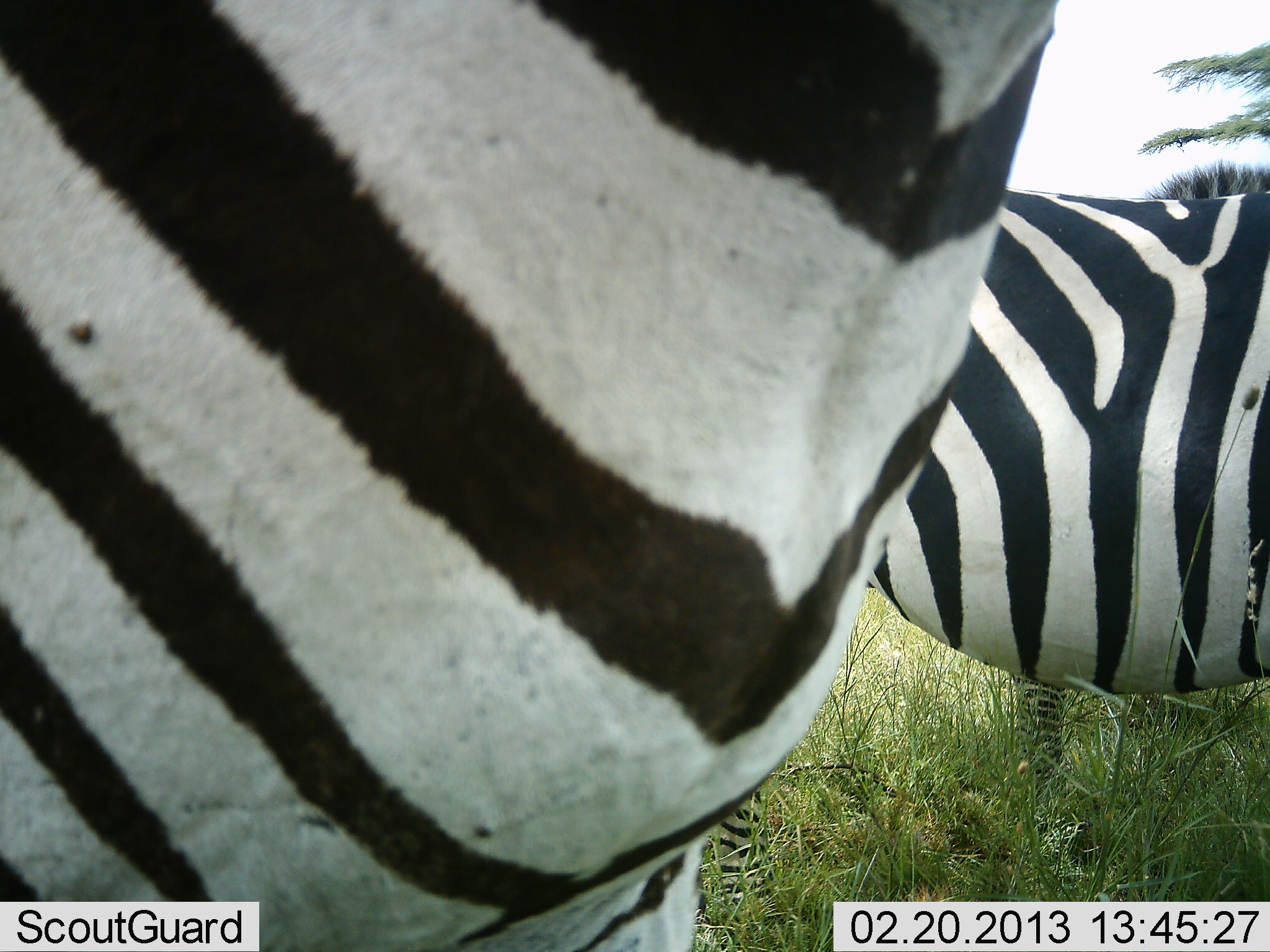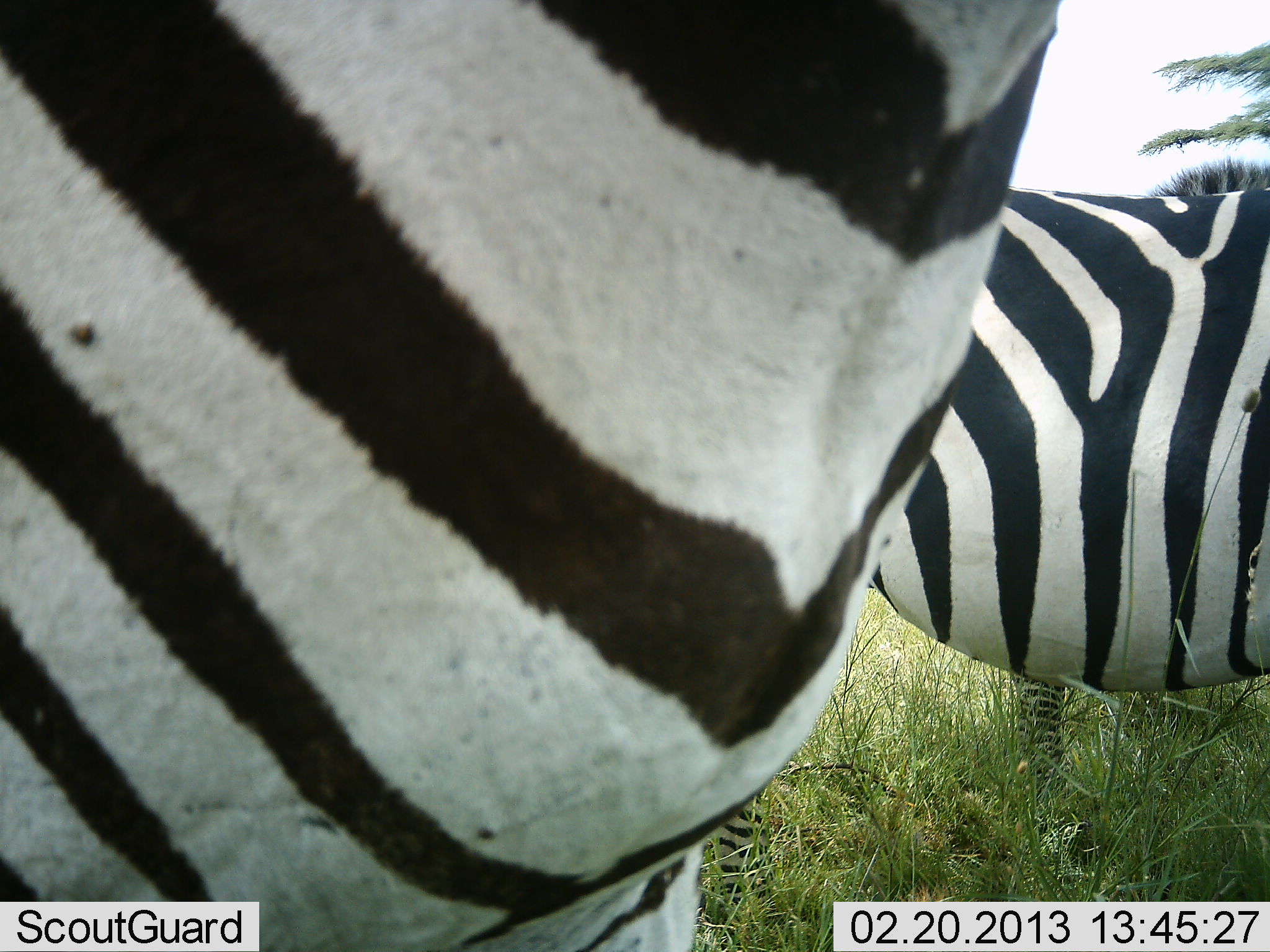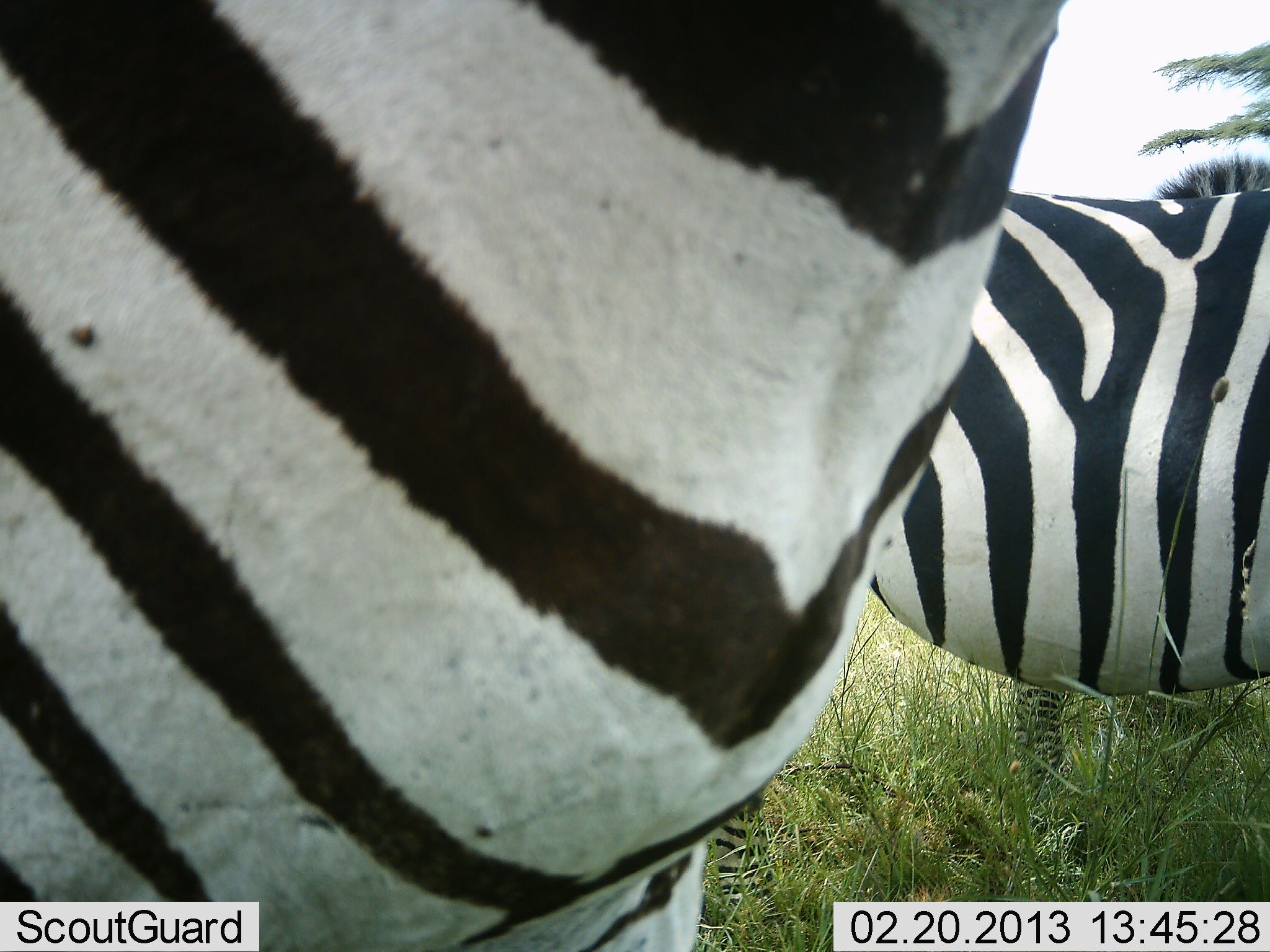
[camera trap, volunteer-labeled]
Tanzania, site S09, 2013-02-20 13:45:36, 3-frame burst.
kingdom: Animalia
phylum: Chordata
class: Mammalia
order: Perissodactyla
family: Equidae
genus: Equus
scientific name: Equus quagga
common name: plains zebra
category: zebra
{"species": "zebra (plains zebra) (Equus quagga)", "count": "3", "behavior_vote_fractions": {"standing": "92%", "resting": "5%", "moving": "0%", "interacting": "5%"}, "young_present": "0%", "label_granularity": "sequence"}